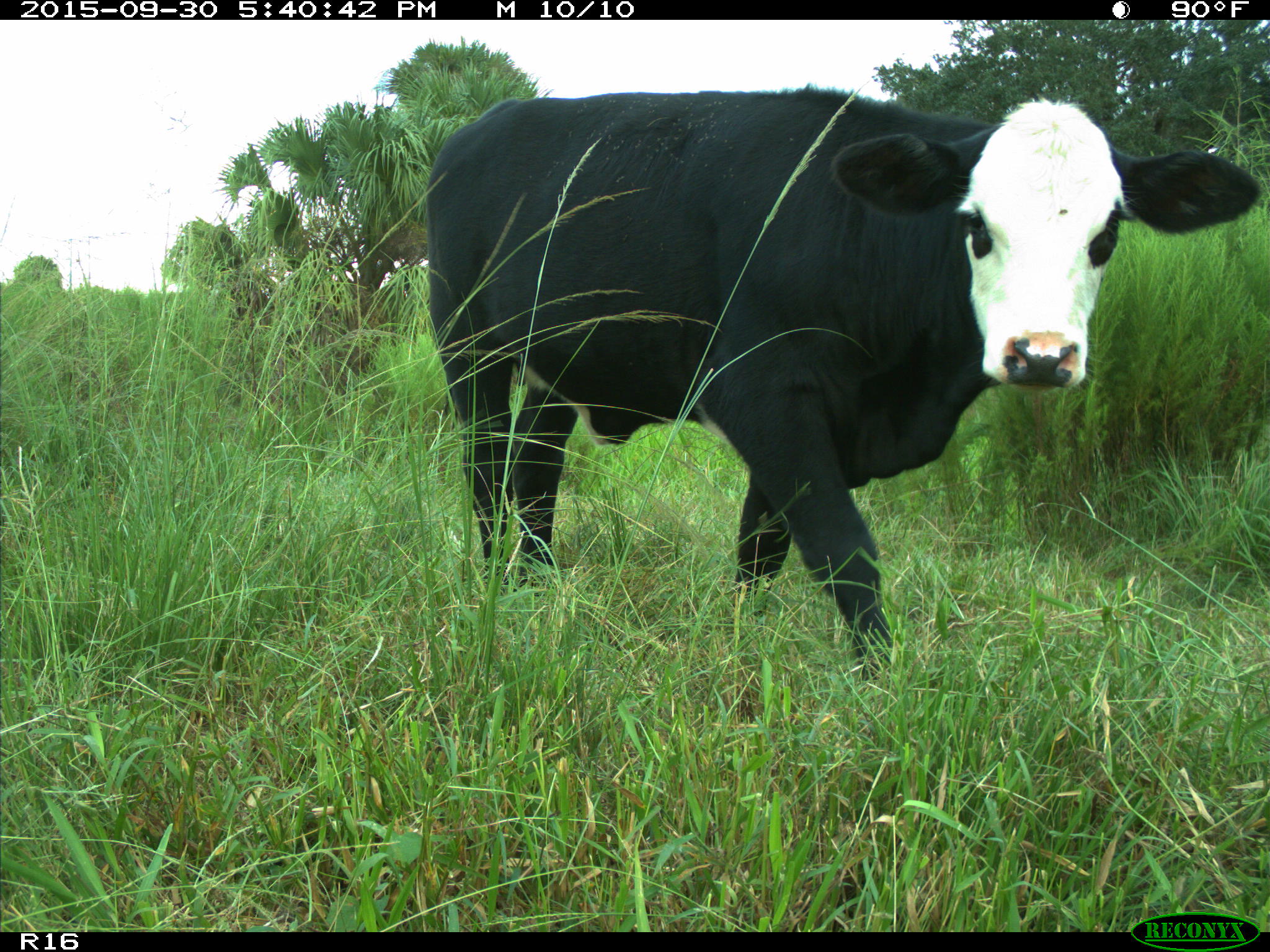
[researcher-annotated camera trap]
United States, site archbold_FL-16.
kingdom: Animalia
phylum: Chordata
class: Mammalia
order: Artiodactyla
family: Bovidae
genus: Bos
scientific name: Bos taurus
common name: domestic cow